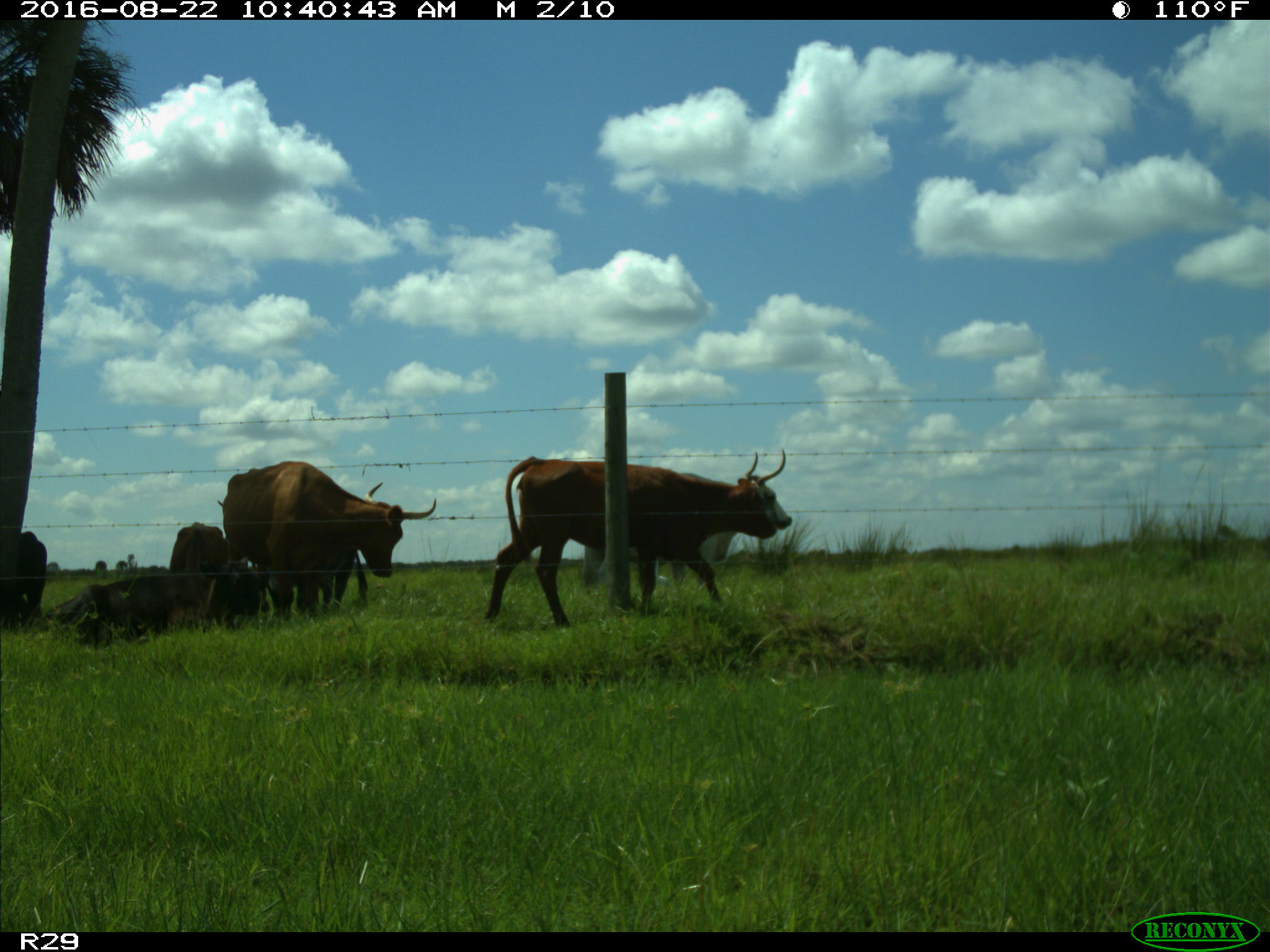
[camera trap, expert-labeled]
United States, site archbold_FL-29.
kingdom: Animalia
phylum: Chordata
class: Mammalia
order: Artiodactyla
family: Bovidae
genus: Bos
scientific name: Bos taurus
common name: domestic cow